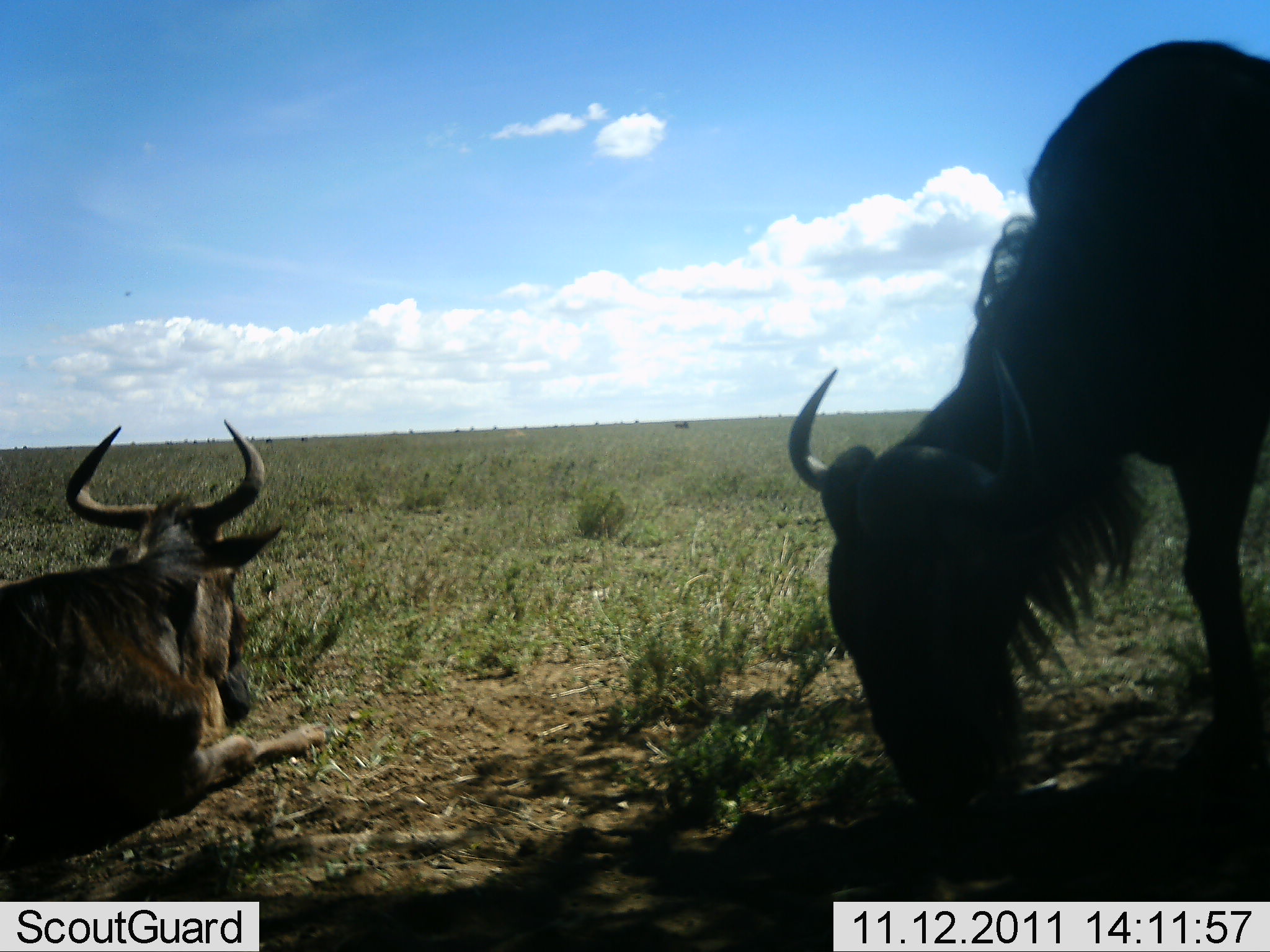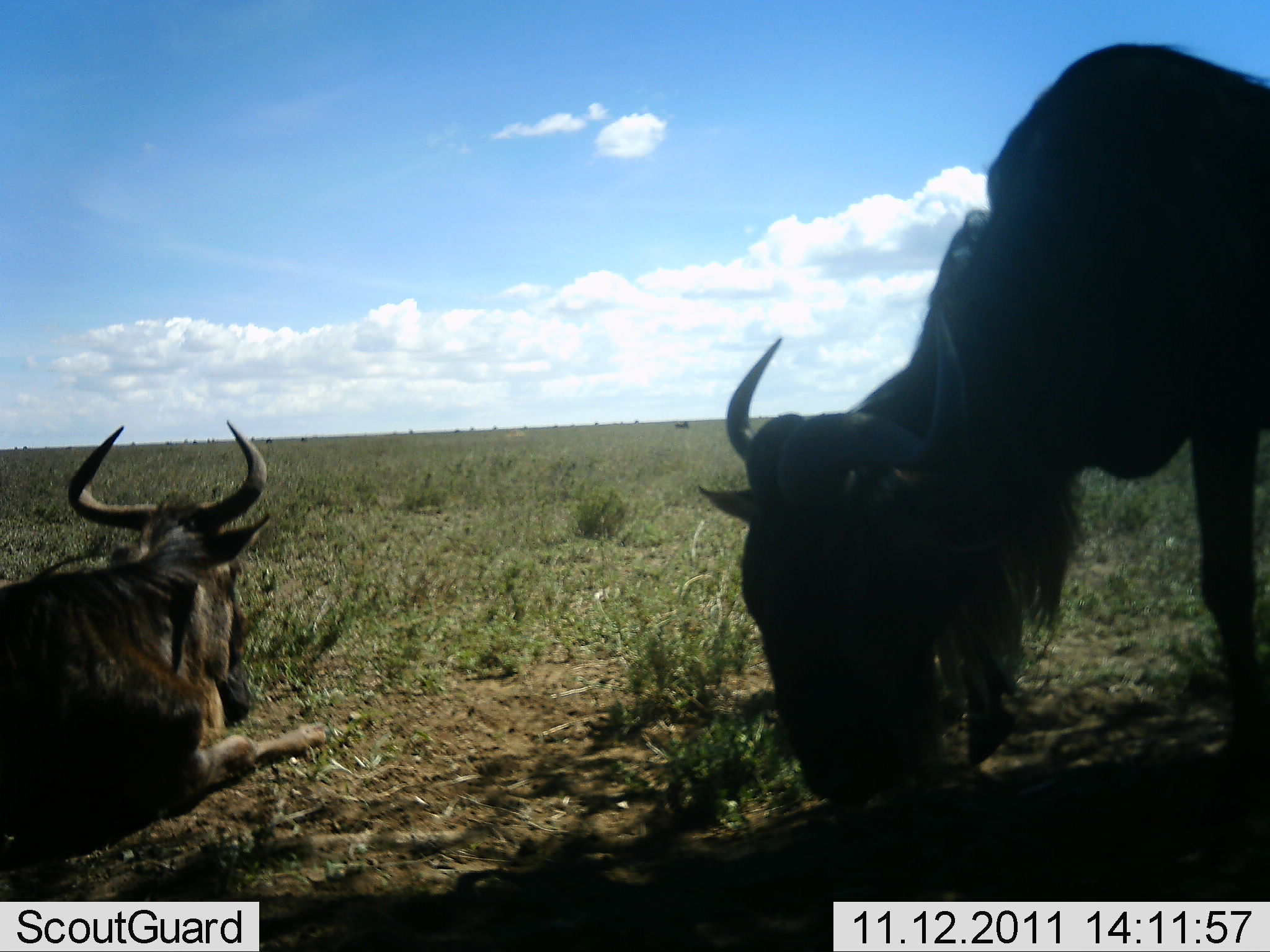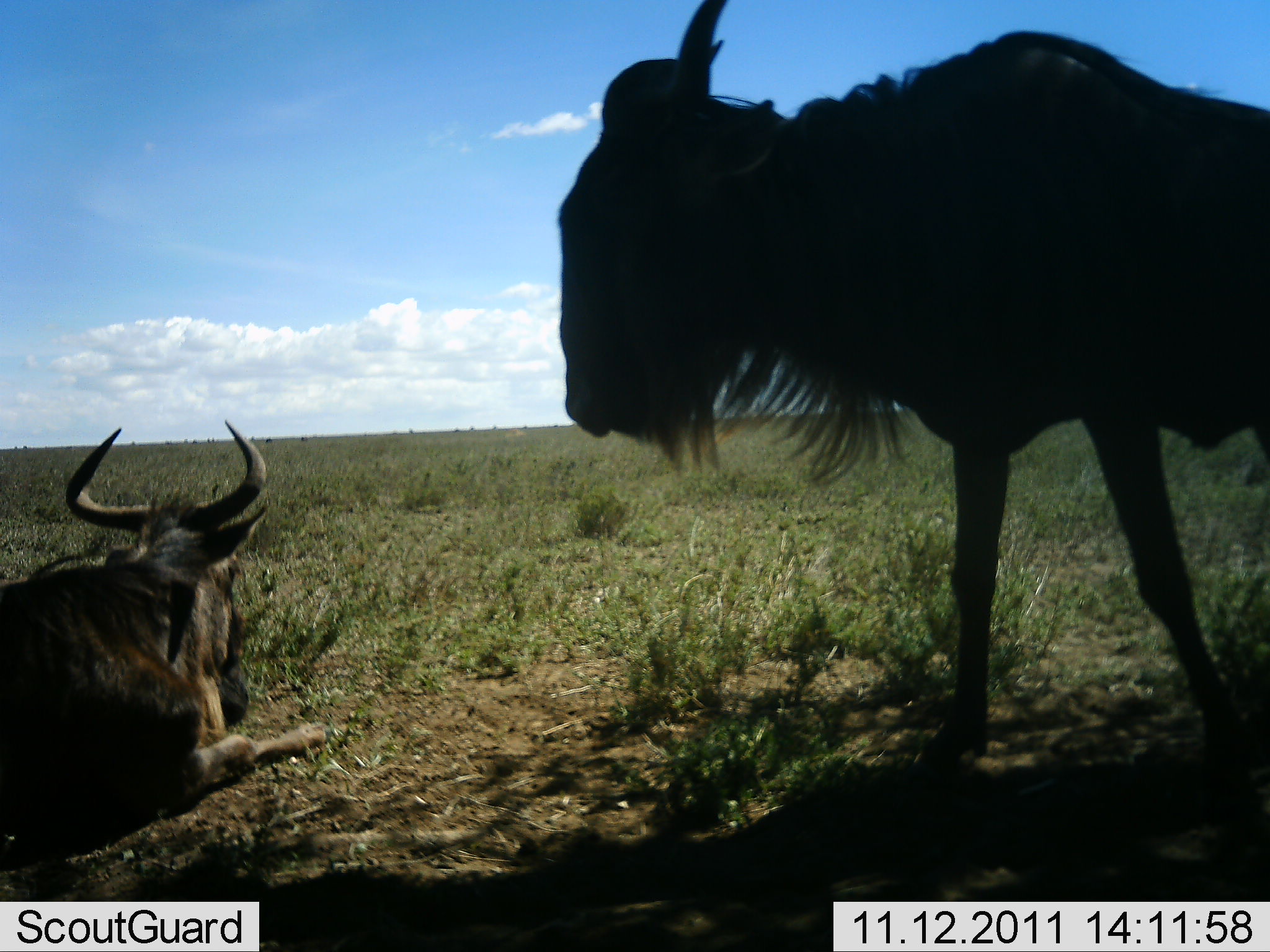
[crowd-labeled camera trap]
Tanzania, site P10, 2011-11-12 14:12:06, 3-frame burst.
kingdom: Animalia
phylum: Chordata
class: Mammalia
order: Artiodactyla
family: Bovidae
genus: Connochaetes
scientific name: Connochaetes taurinus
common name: blue wildebeest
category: wildebeest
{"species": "wildebeest (blue wildebeest) (Connochaetes taurinus)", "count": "2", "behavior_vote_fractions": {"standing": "43%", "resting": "93%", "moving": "0%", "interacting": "0%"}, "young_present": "0%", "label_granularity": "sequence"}